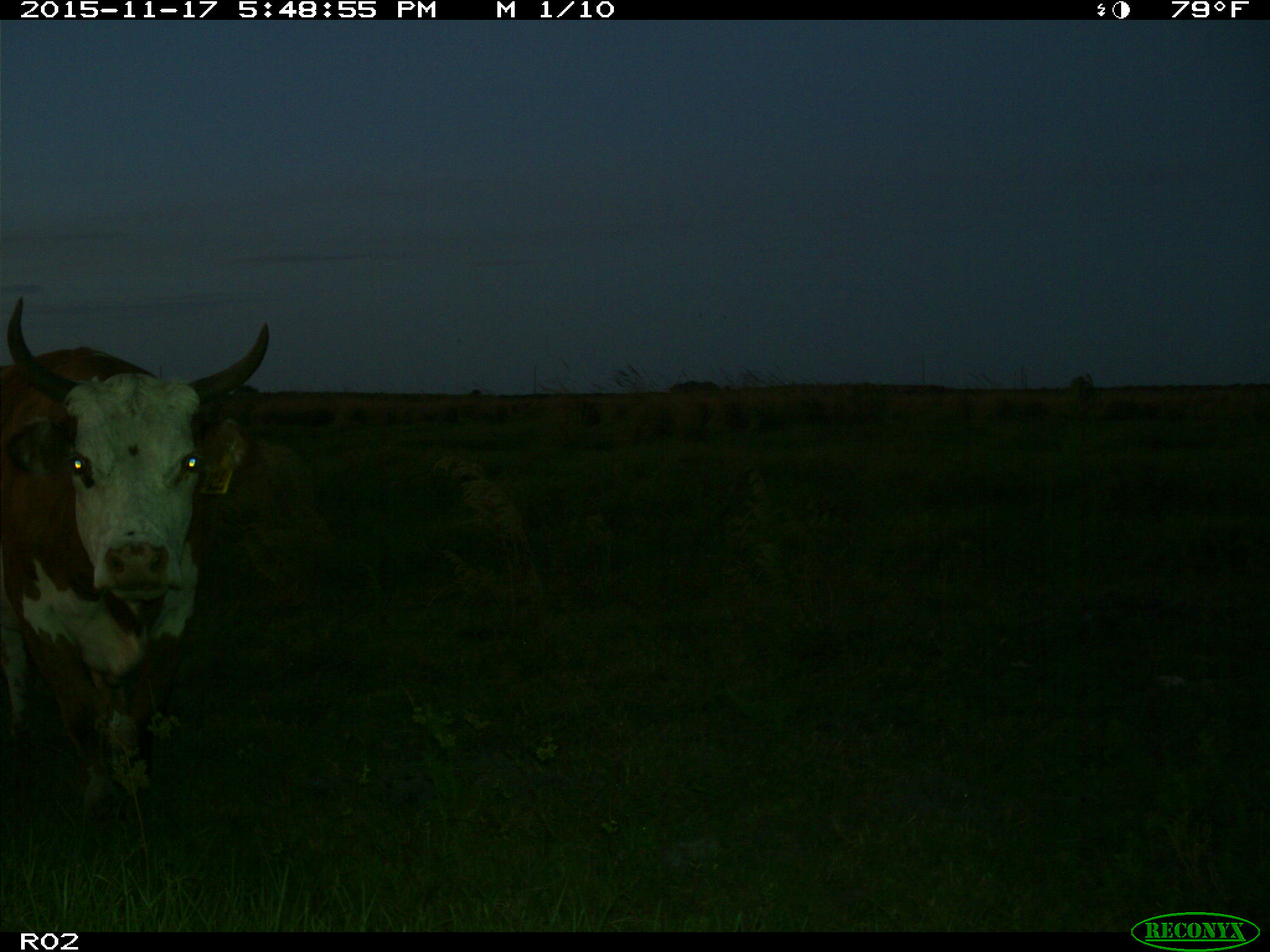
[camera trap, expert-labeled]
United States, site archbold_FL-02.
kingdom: Animalia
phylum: Chordata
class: Mammalia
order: Artiodactyla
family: Bovidae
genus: Bos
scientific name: Bos taurus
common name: domestic cow